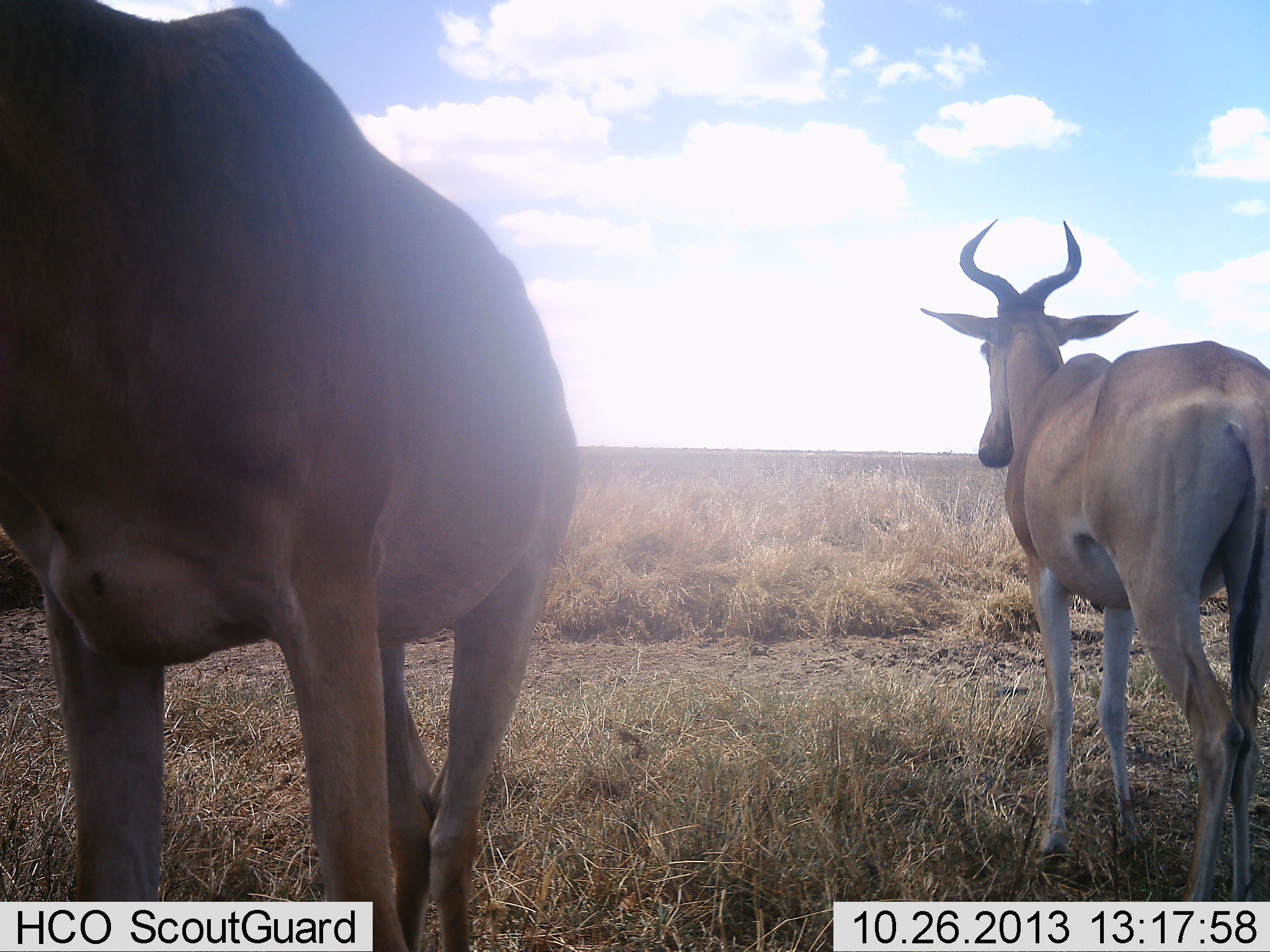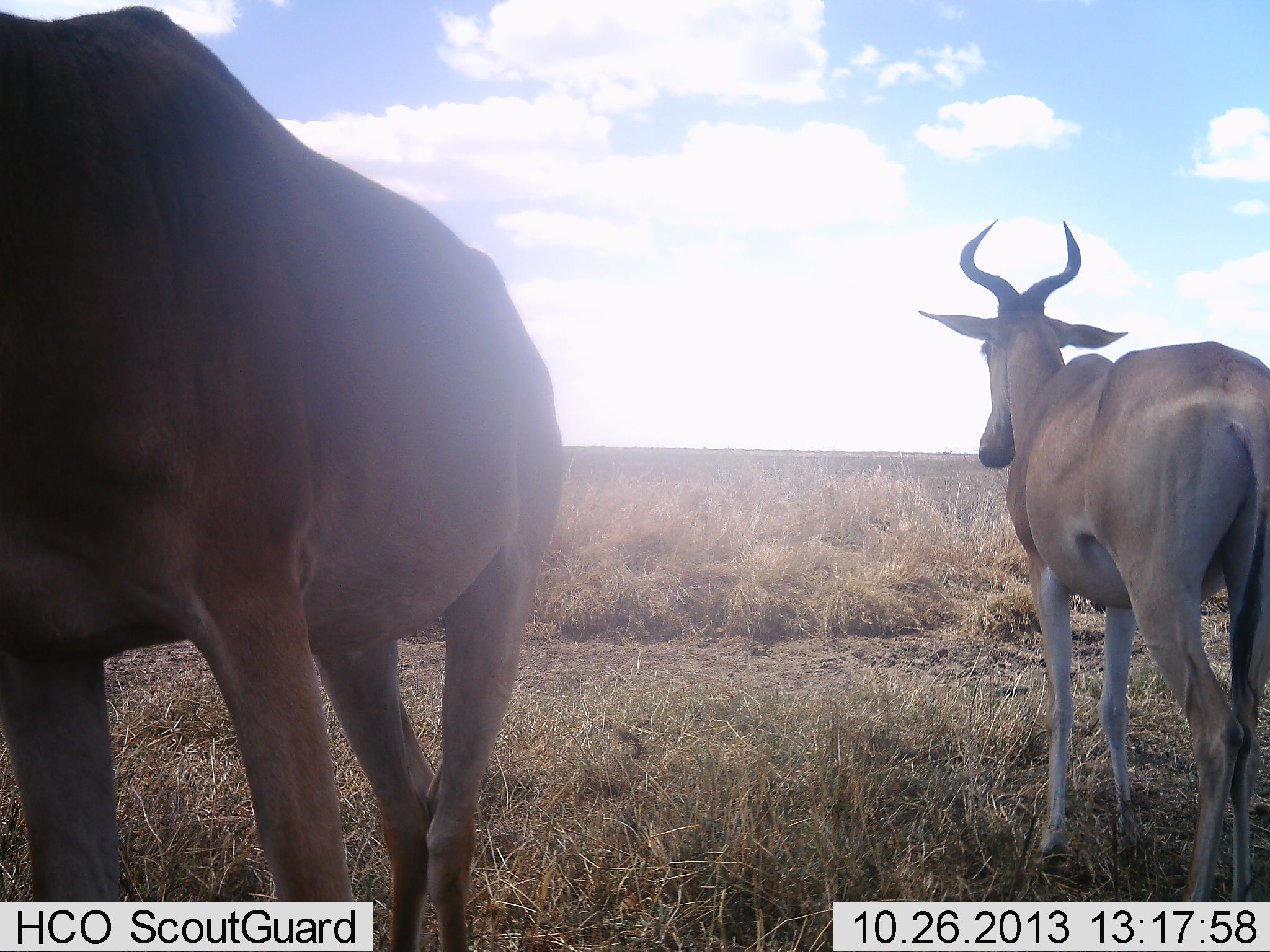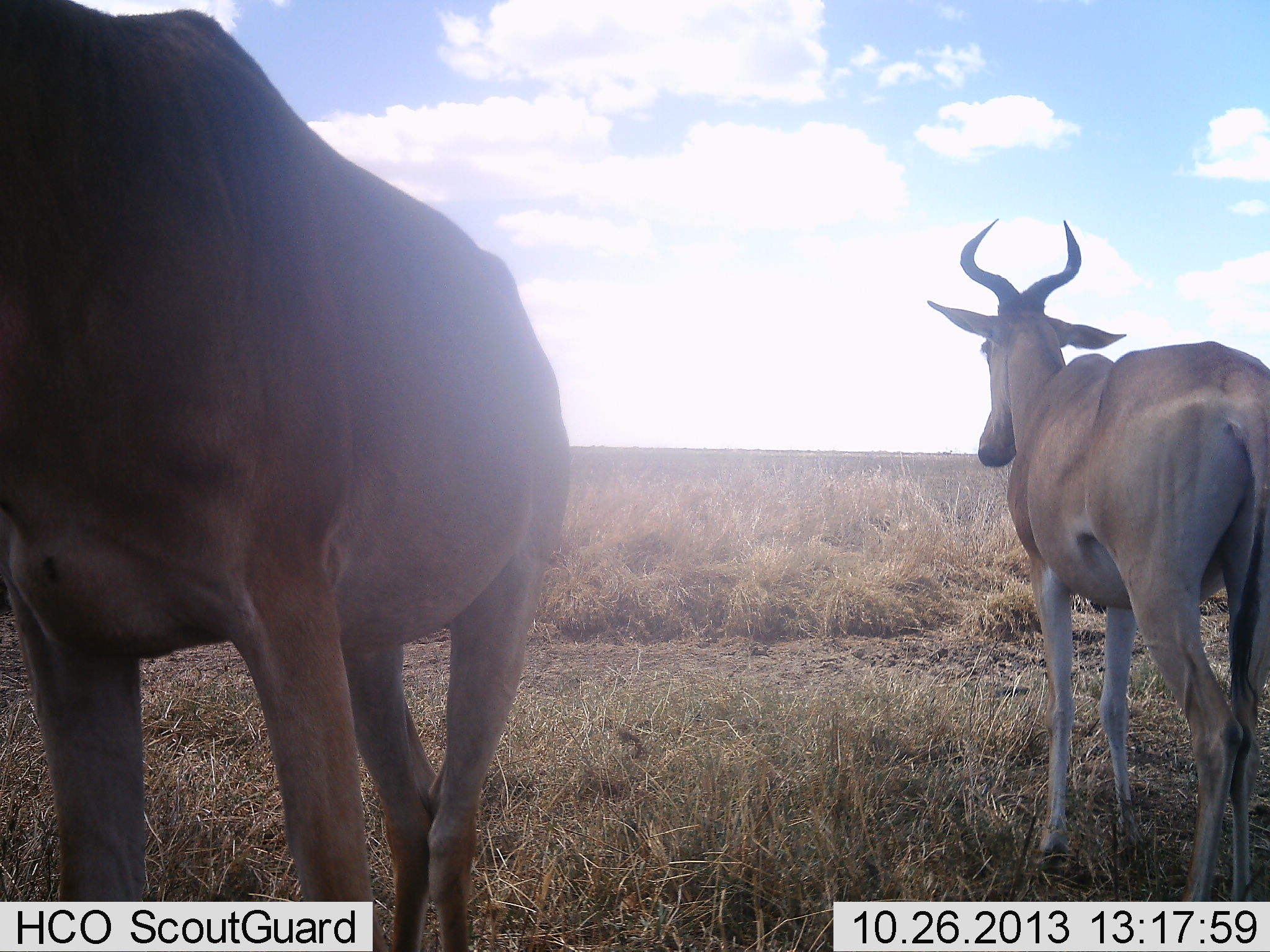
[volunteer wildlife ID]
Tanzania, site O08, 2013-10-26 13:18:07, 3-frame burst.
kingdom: Animalia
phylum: Chordata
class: Mammalia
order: Artiodactyla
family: Bovidae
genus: Alcelaphus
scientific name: Alcelaphus buselaphus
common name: hartebeest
Hartebeest (Alcelaphus buselaphus), count 2. Behavior (volunteer vote fractions): standing 100%, resting 3%, moving 5%, interacting 3%. Young present (vote fraction): 0%. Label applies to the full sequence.